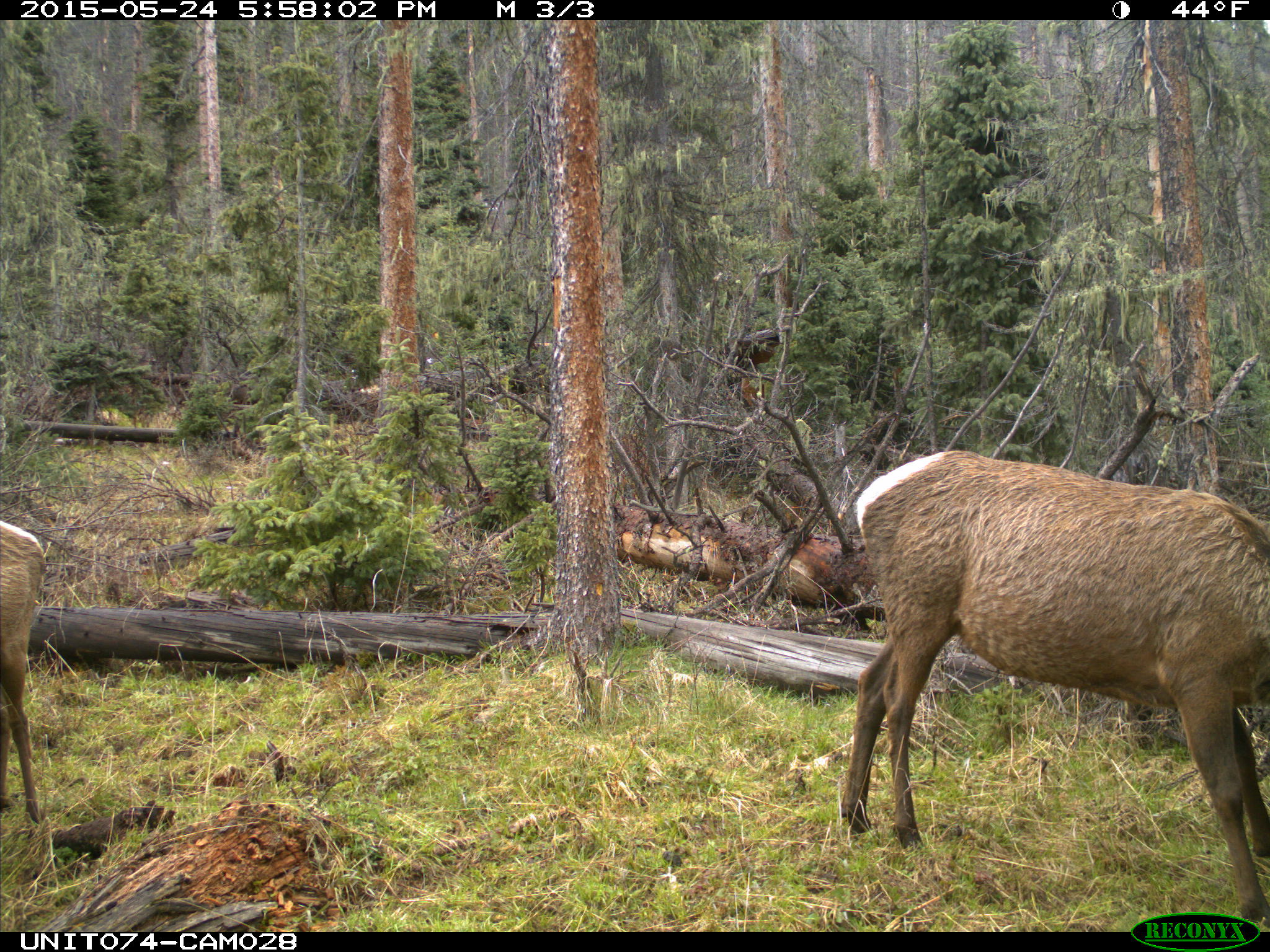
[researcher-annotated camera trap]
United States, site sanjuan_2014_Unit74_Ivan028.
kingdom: Animalia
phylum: Chordata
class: Mammalia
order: Artiodactyla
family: Cervidae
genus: Cervus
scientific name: Cervus elaphus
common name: red deer